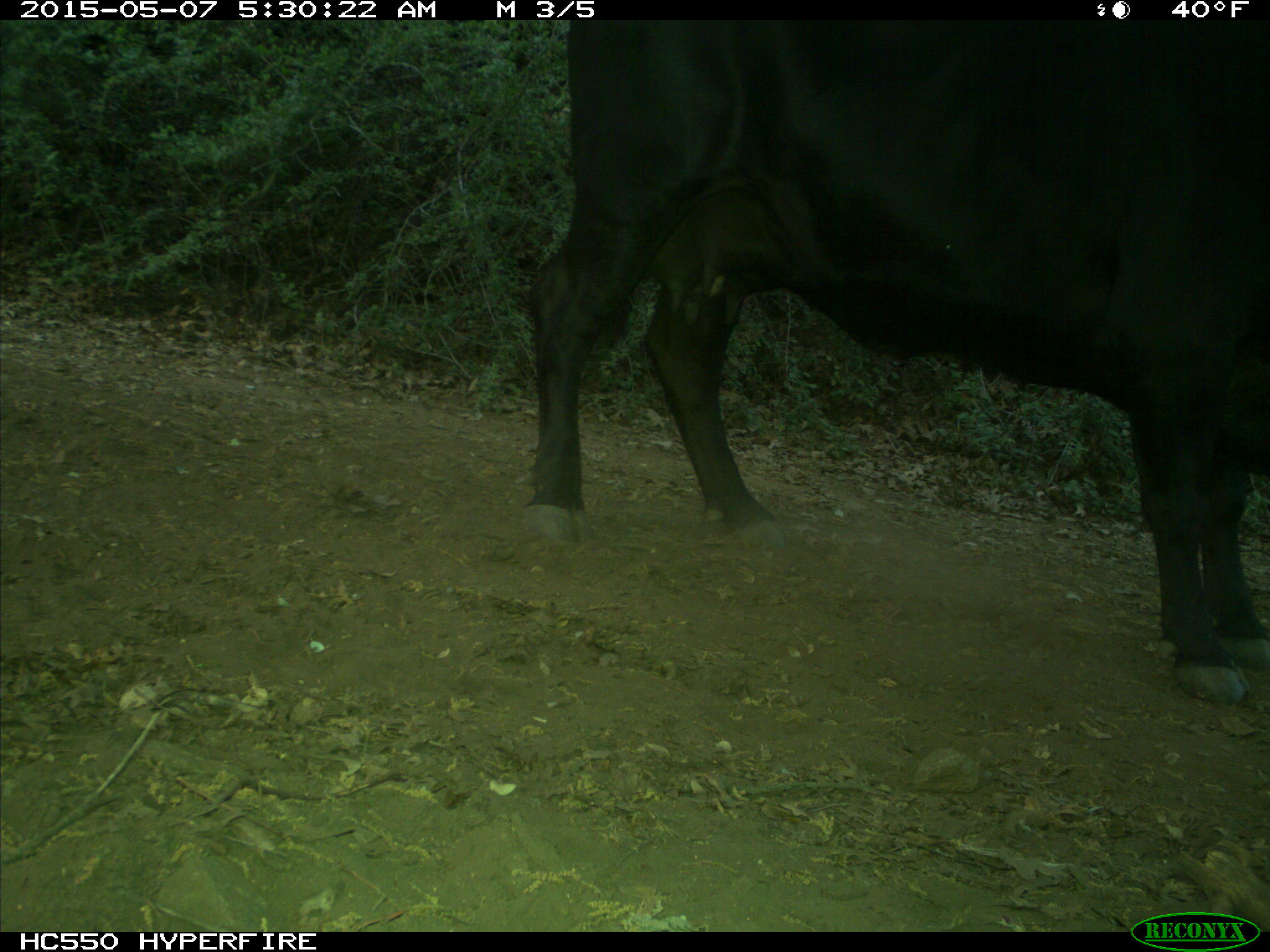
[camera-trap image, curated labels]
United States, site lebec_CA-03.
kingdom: Animalia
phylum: Chordata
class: Mammalia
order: Artiodactyla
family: Bovidae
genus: Bos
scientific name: Bos taurus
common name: domestic cow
Bos taurus (domestic cow).